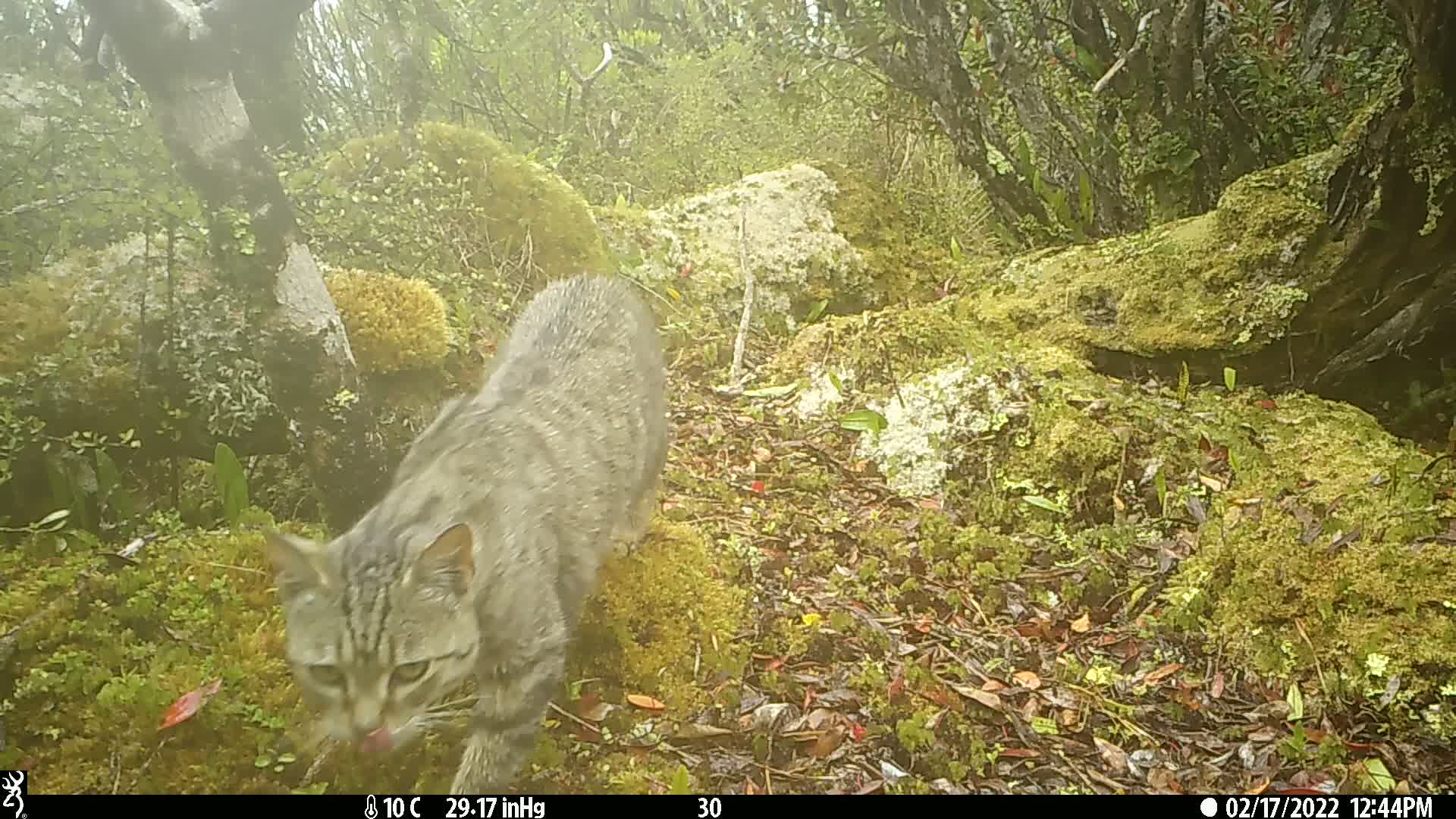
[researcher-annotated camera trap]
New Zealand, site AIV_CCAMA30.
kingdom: Animalia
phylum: Chordata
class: Mammalia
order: Carnivora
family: Felidae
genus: Felis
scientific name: Felis catus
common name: domestic cat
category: cat